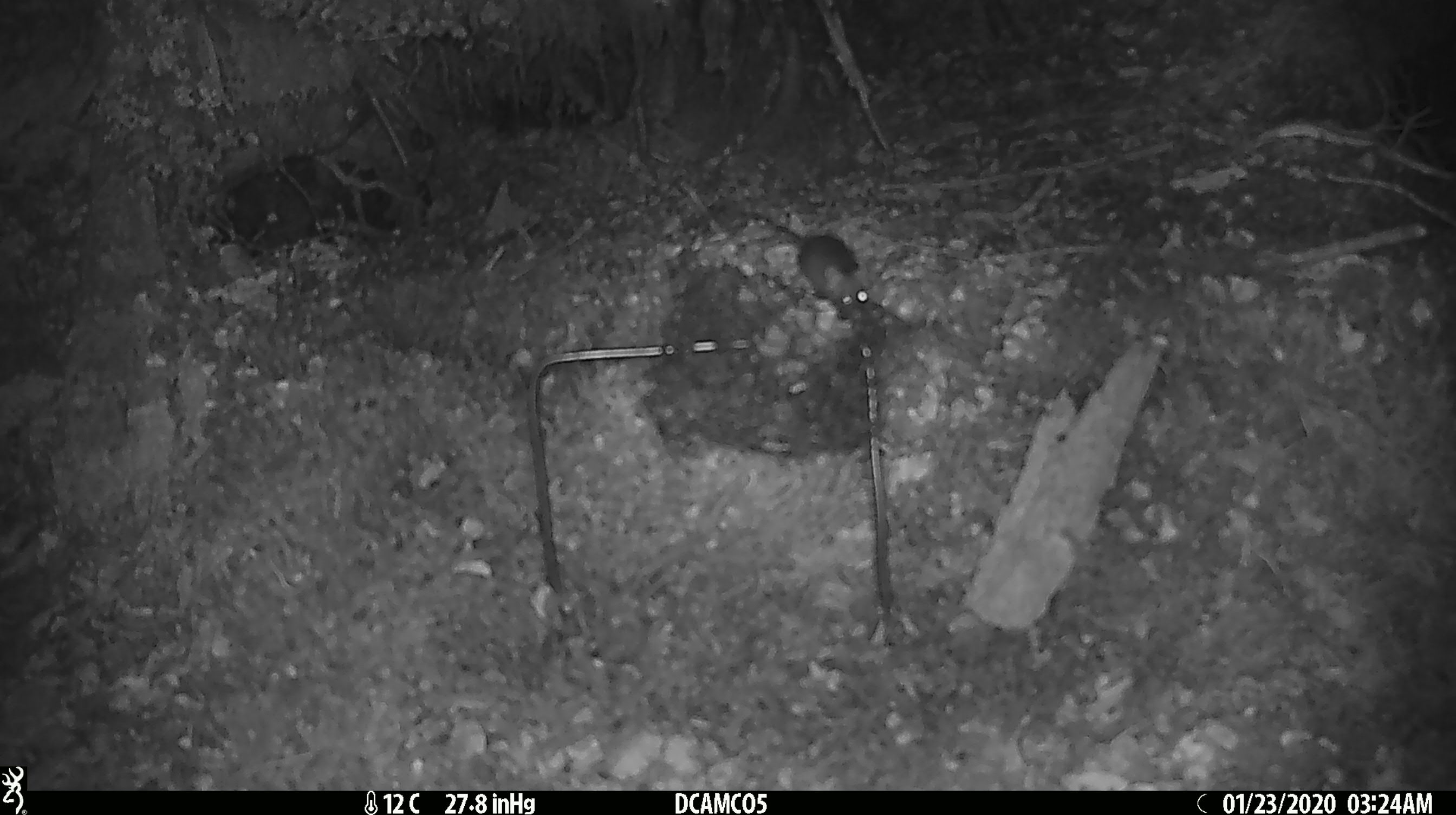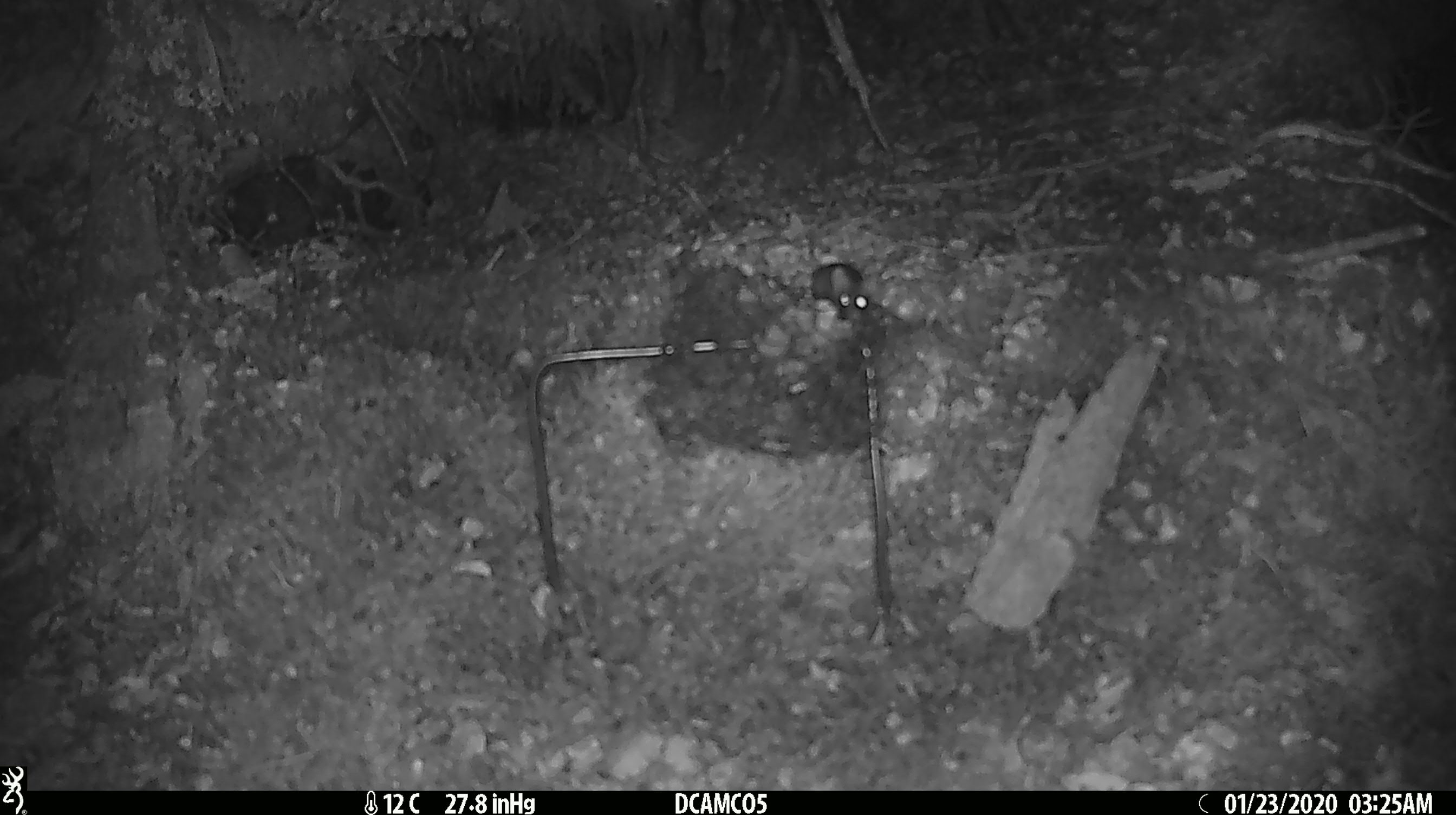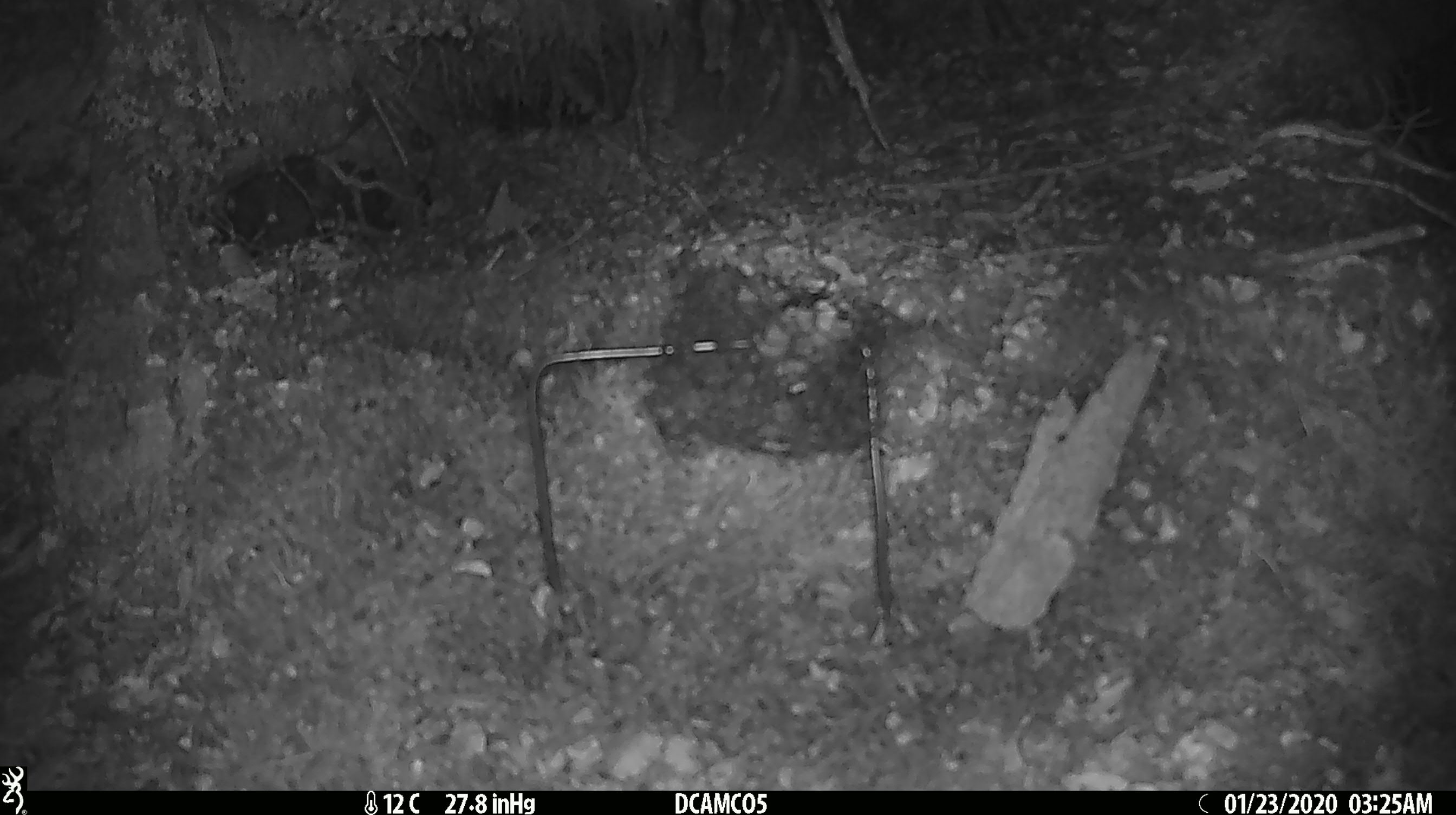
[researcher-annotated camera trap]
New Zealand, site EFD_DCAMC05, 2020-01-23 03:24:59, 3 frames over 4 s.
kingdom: Animalia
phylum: Chordata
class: Mammalia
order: Rodentia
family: Muridae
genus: Mus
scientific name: Mus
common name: mouse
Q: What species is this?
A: Mouse (Mus).